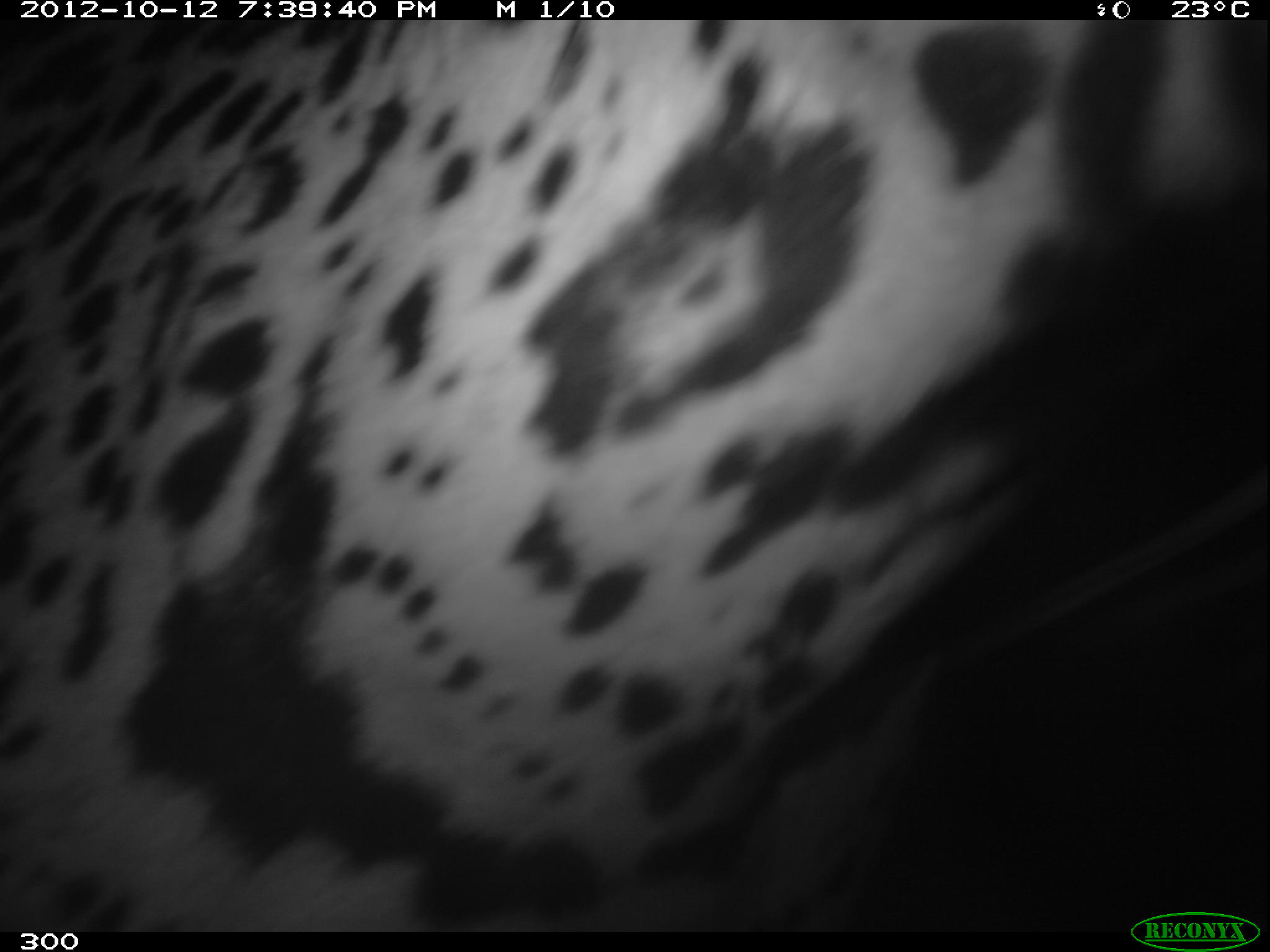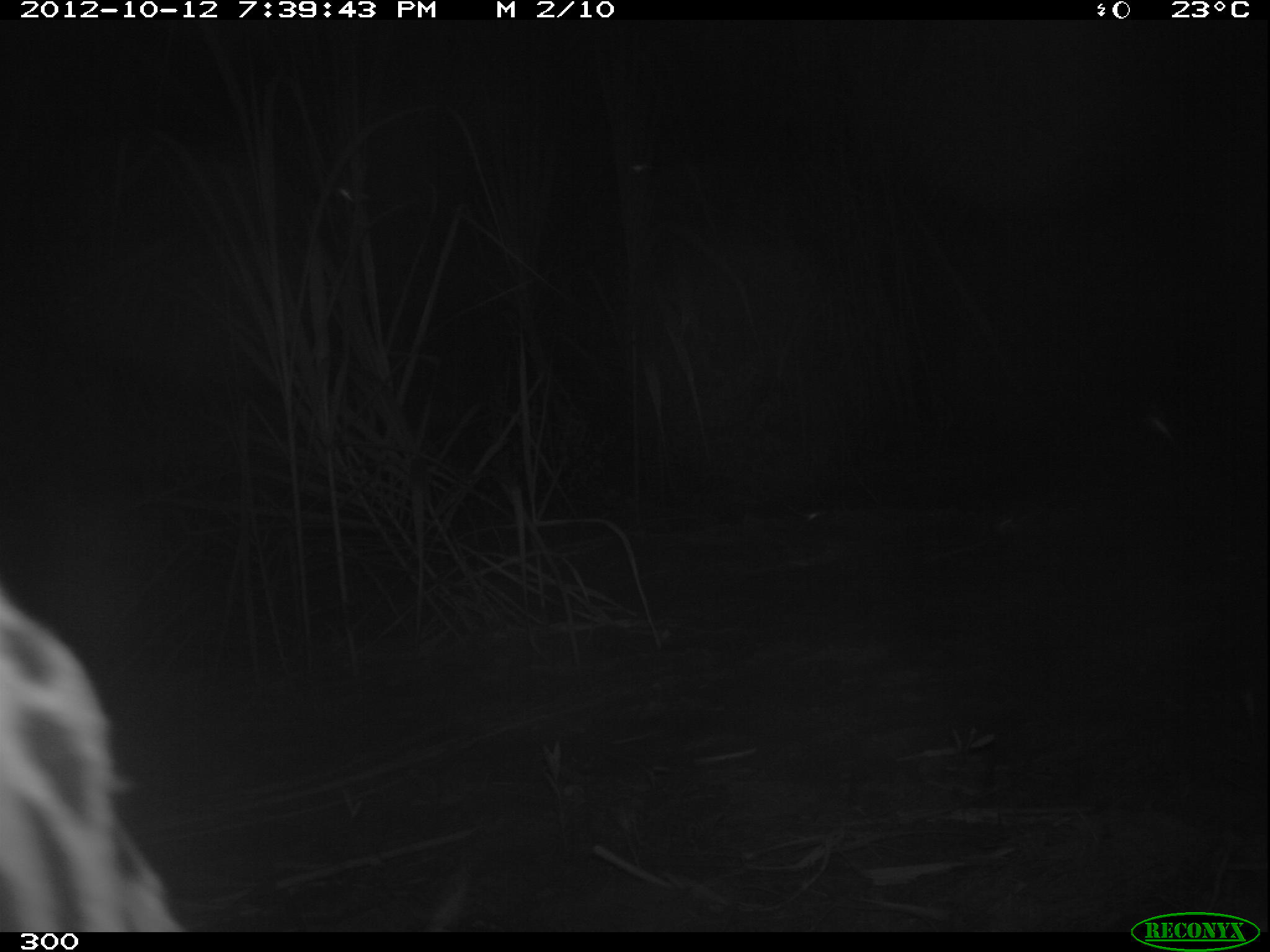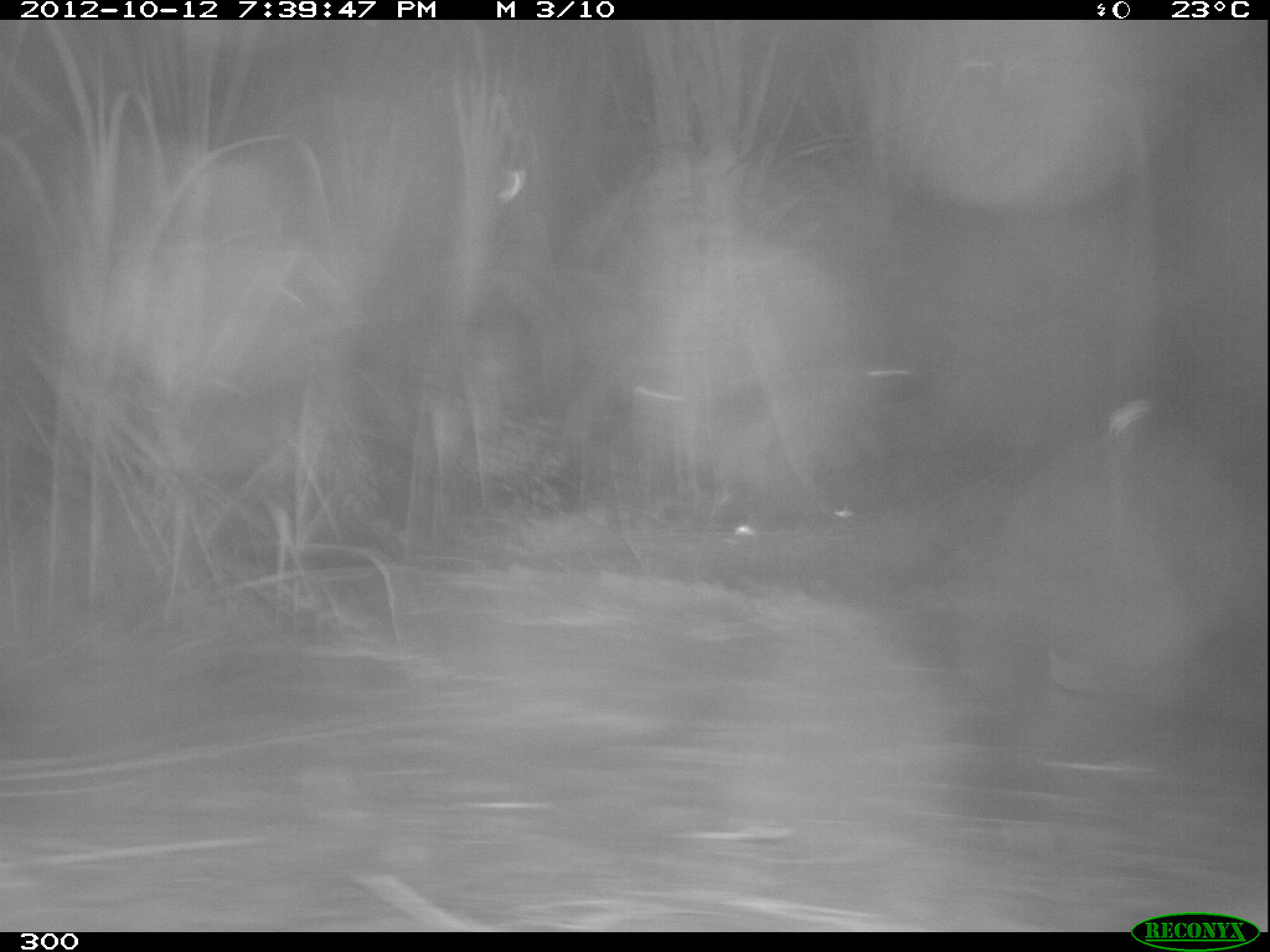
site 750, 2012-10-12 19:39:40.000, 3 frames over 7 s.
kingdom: Animalia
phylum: Chordata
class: Mammalia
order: Carnivora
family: Felidae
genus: Panthera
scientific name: Panthera onca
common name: jaguar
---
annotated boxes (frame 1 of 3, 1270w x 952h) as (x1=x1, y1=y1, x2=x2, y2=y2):
panthera onca: (x1=0, y1=18, x2=1270, y2=932)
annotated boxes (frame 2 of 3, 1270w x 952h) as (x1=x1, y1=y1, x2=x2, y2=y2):
panthera onca: (x1=0, y1=582, x2=178, y2=930)